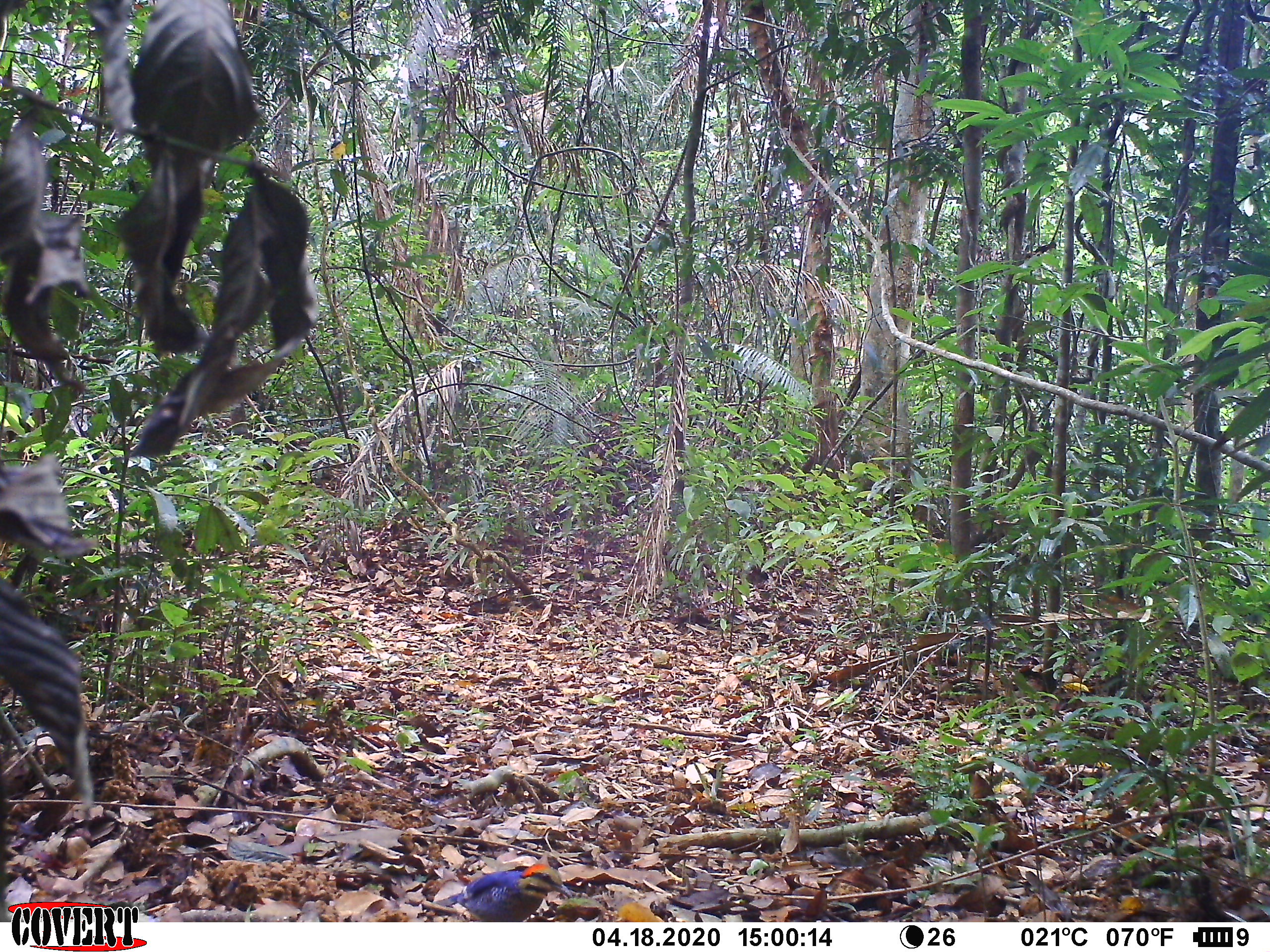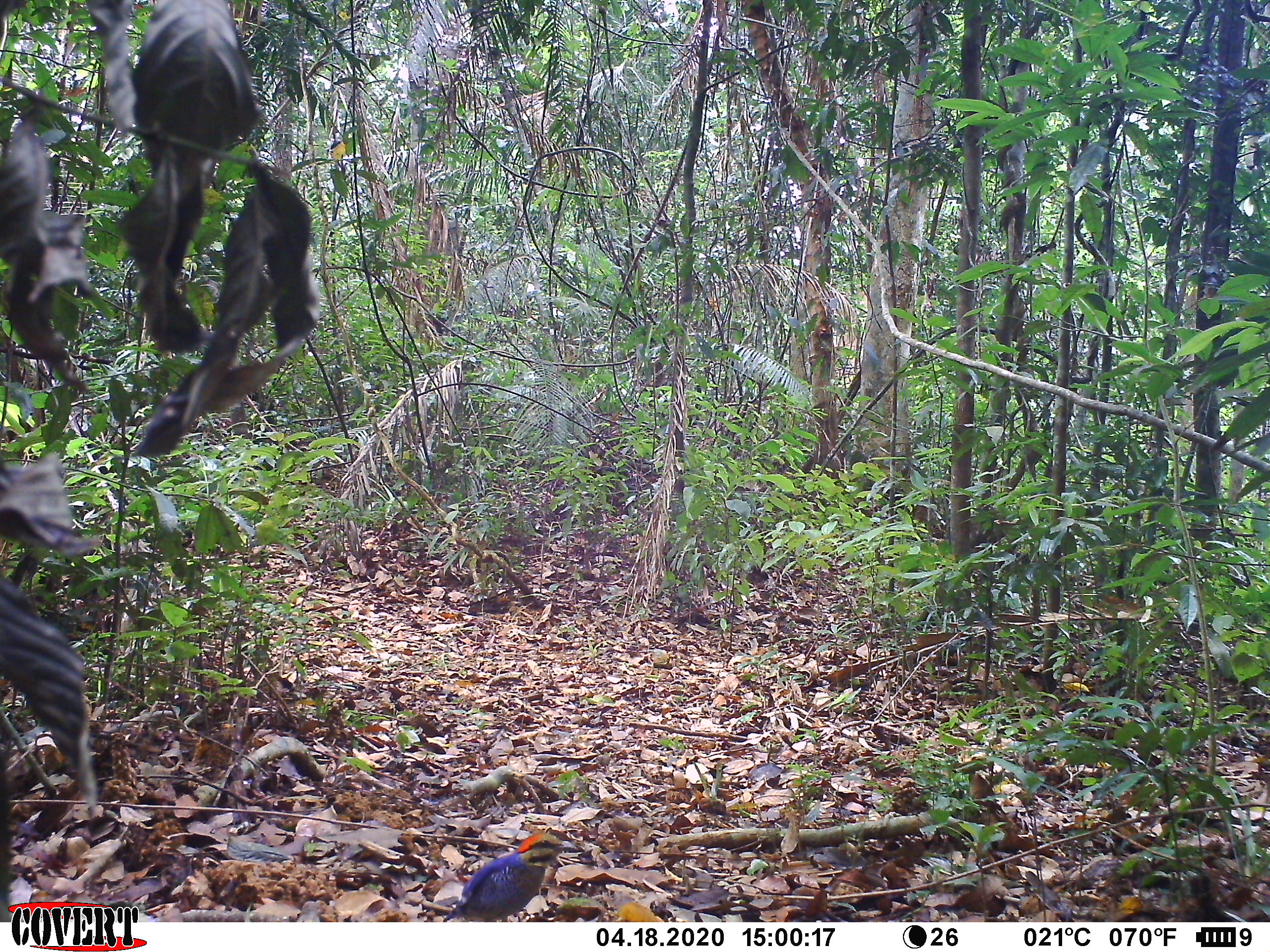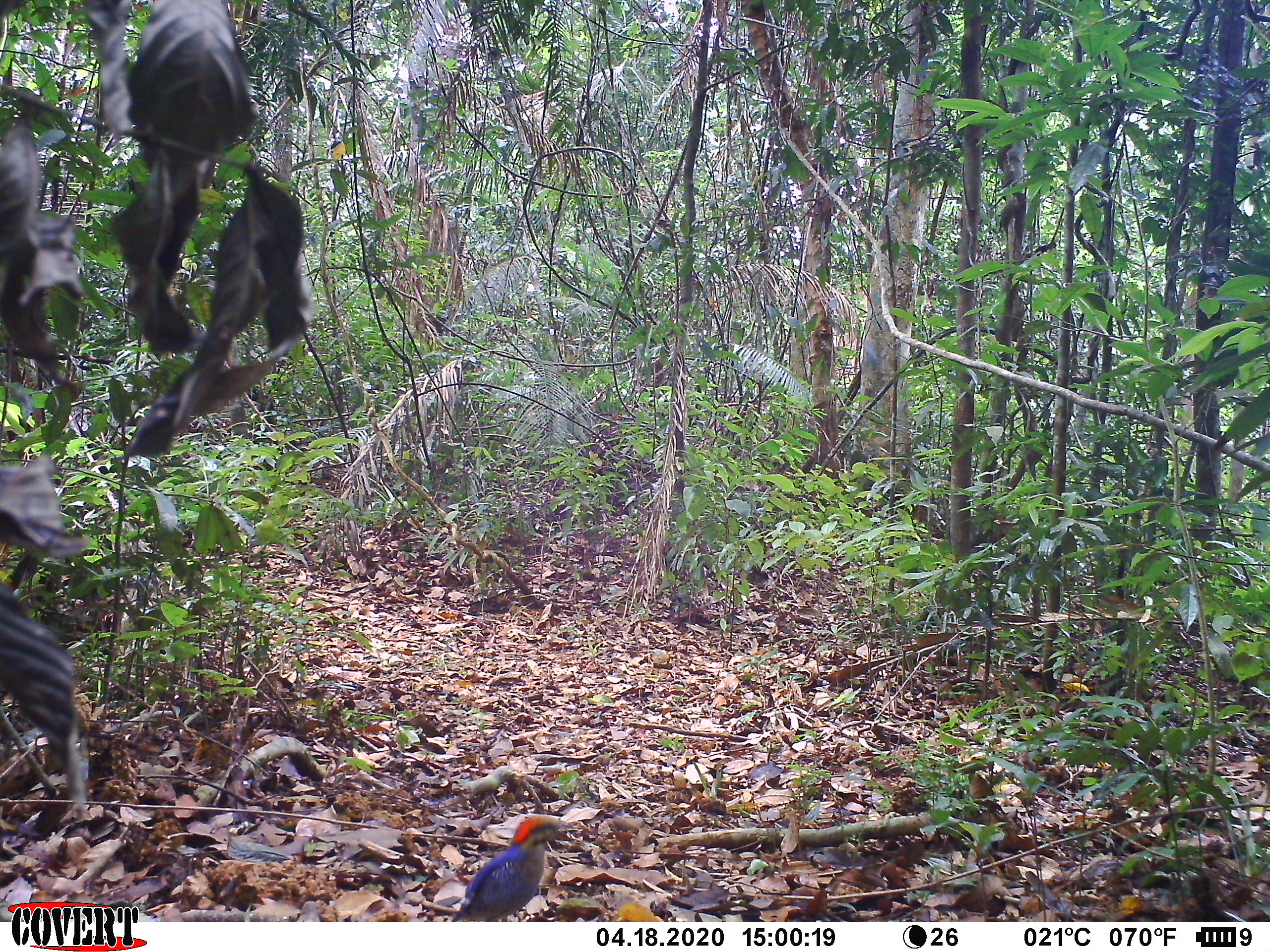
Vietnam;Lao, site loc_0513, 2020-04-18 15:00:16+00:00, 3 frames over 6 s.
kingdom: Animalia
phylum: Chordata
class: Aves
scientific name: Aves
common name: bird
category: unidentified bird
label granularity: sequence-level